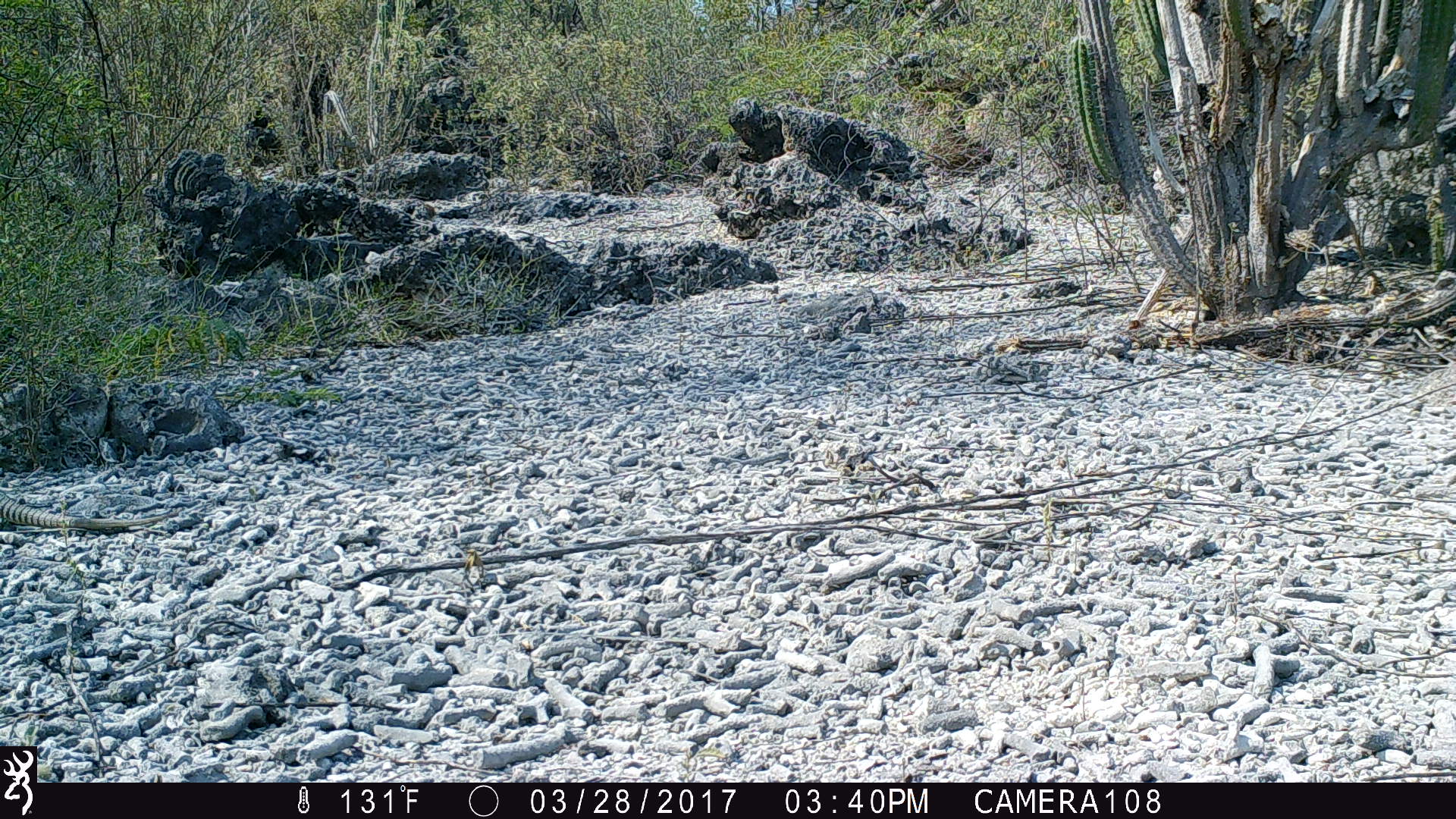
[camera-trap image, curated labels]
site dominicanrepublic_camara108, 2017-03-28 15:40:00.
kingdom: Animalia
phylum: Chordata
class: Reptilia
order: Squamata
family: Iguanidae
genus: Iguana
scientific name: Iguana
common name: typical iguanas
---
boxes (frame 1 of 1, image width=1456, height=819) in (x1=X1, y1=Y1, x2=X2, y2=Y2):
iguana: (x1=0, y1=493, x2=173, y2=531)